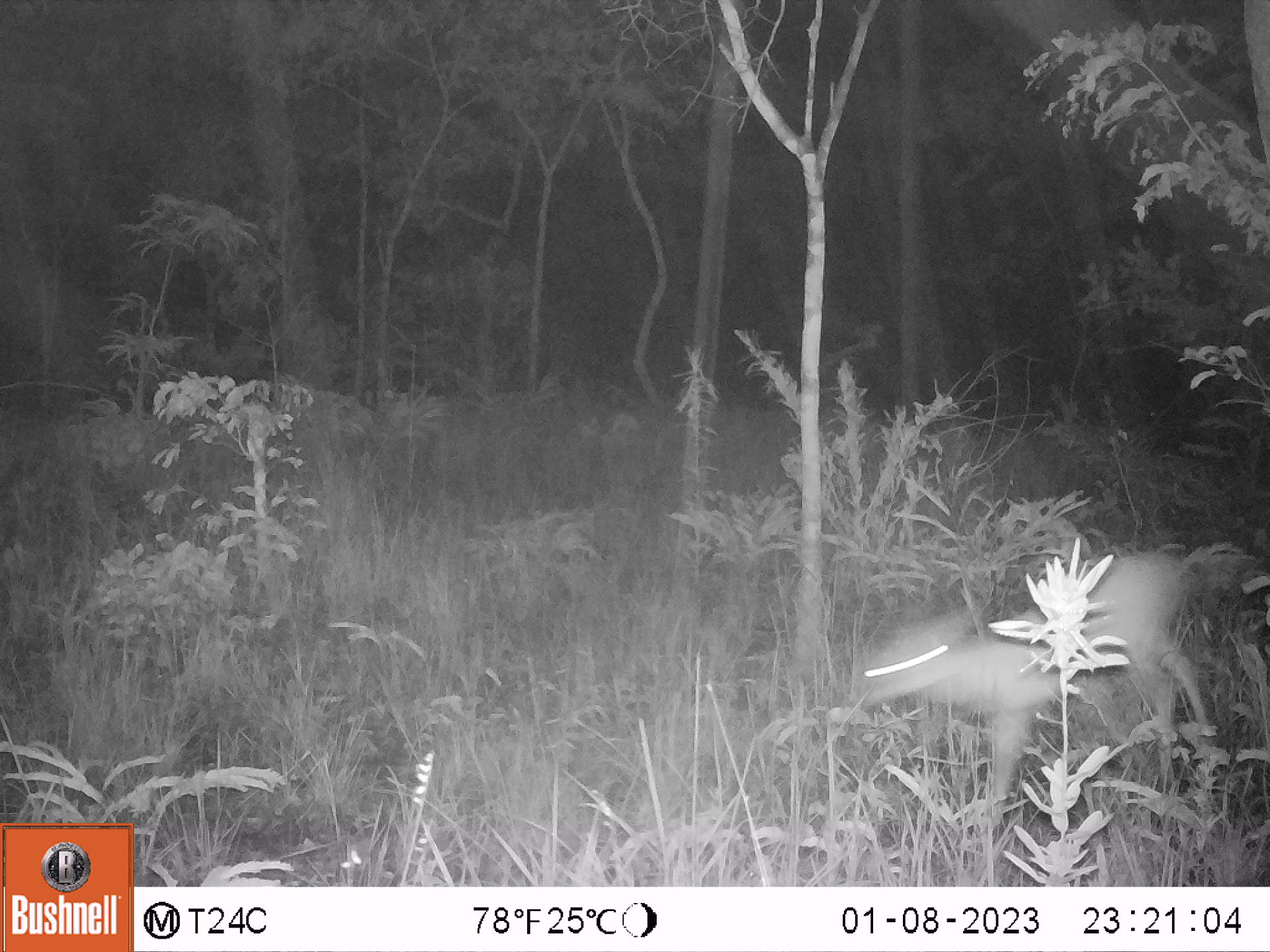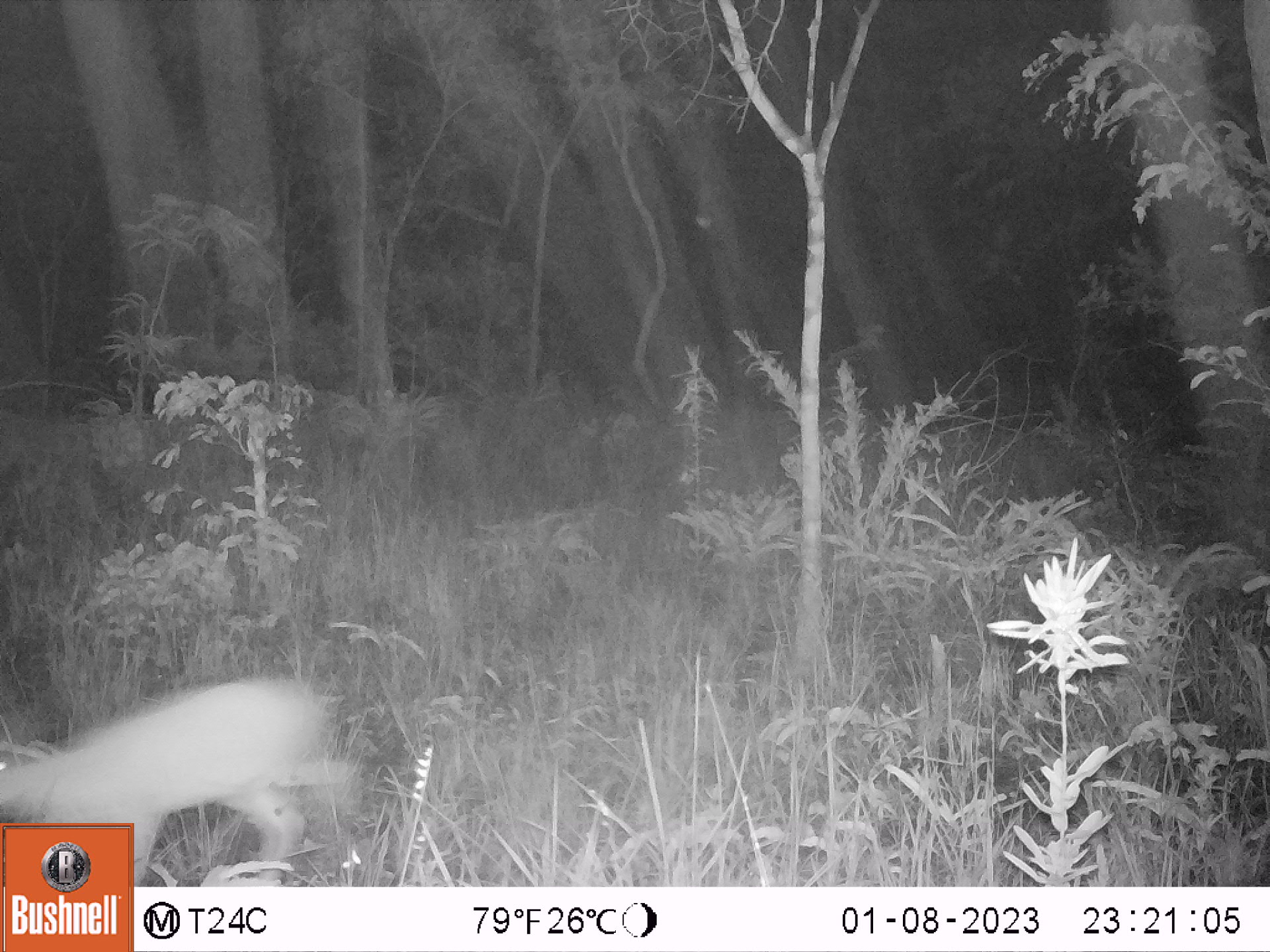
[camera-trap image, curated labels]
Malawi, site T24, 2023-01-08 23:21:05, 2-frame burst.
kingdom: Animalia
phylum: Chordata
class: Mammalia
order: Artiodactyla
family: Bovidae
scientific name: Antilopinae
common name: small antelope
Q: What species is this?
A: Small antelope (Antilopinae).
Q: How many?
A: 1.